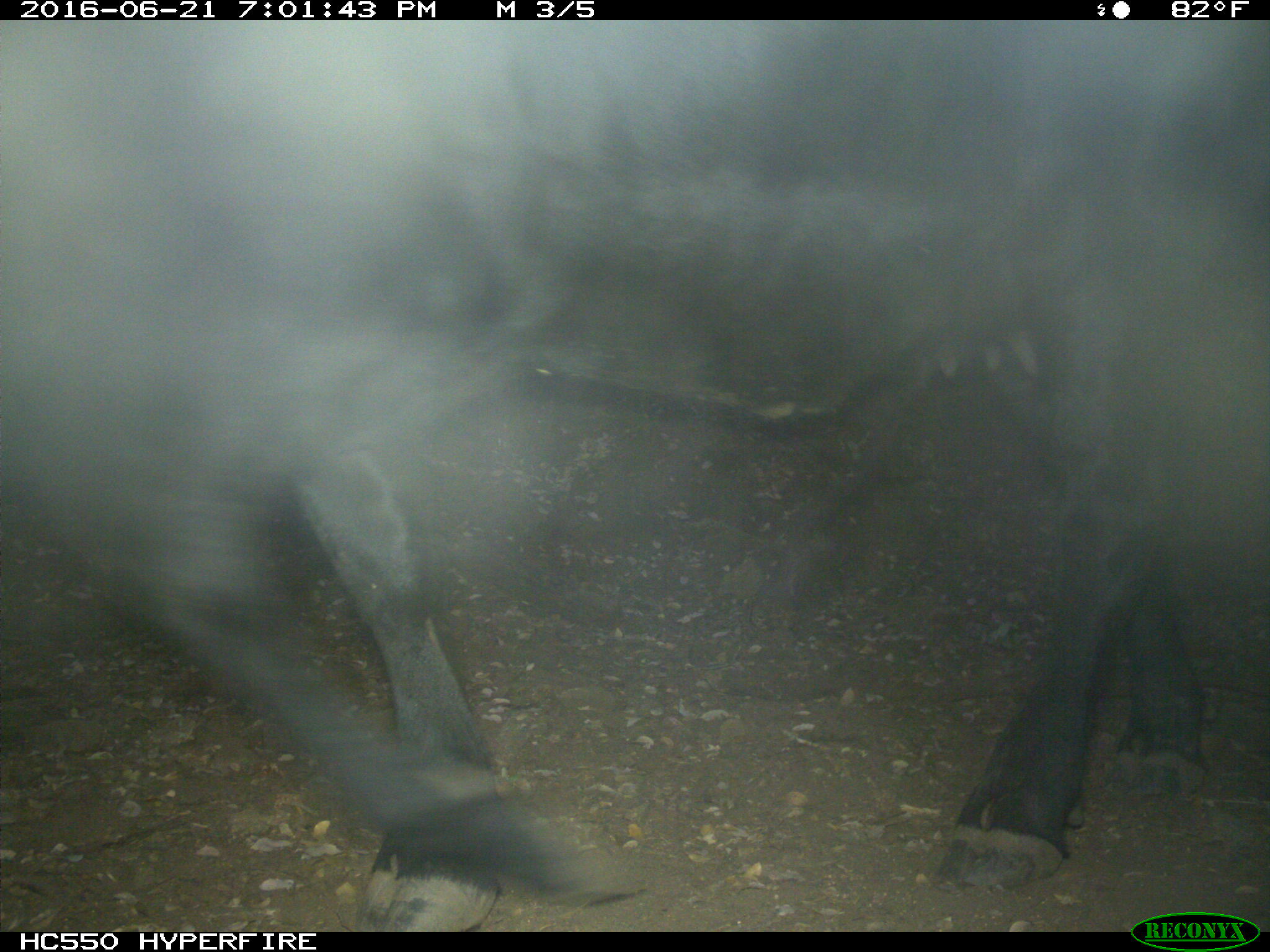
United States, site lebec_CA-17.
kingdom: Animalia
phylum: Chordata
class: Mammalia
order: Artiodactyla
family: Bovidae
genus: Bos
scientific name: Bos taurus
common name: domestic cow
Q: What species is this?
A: Bos taurus (domestic cow).